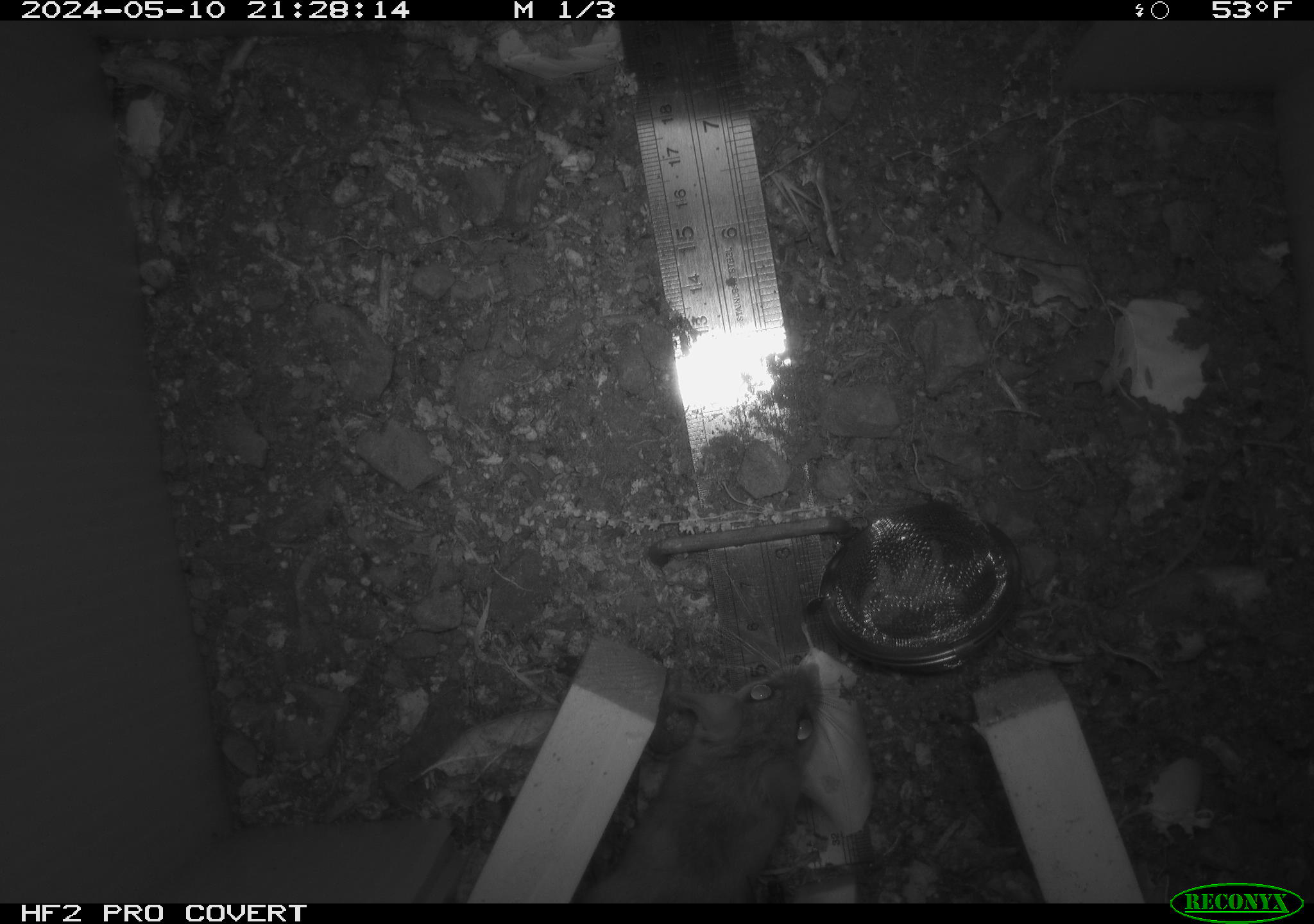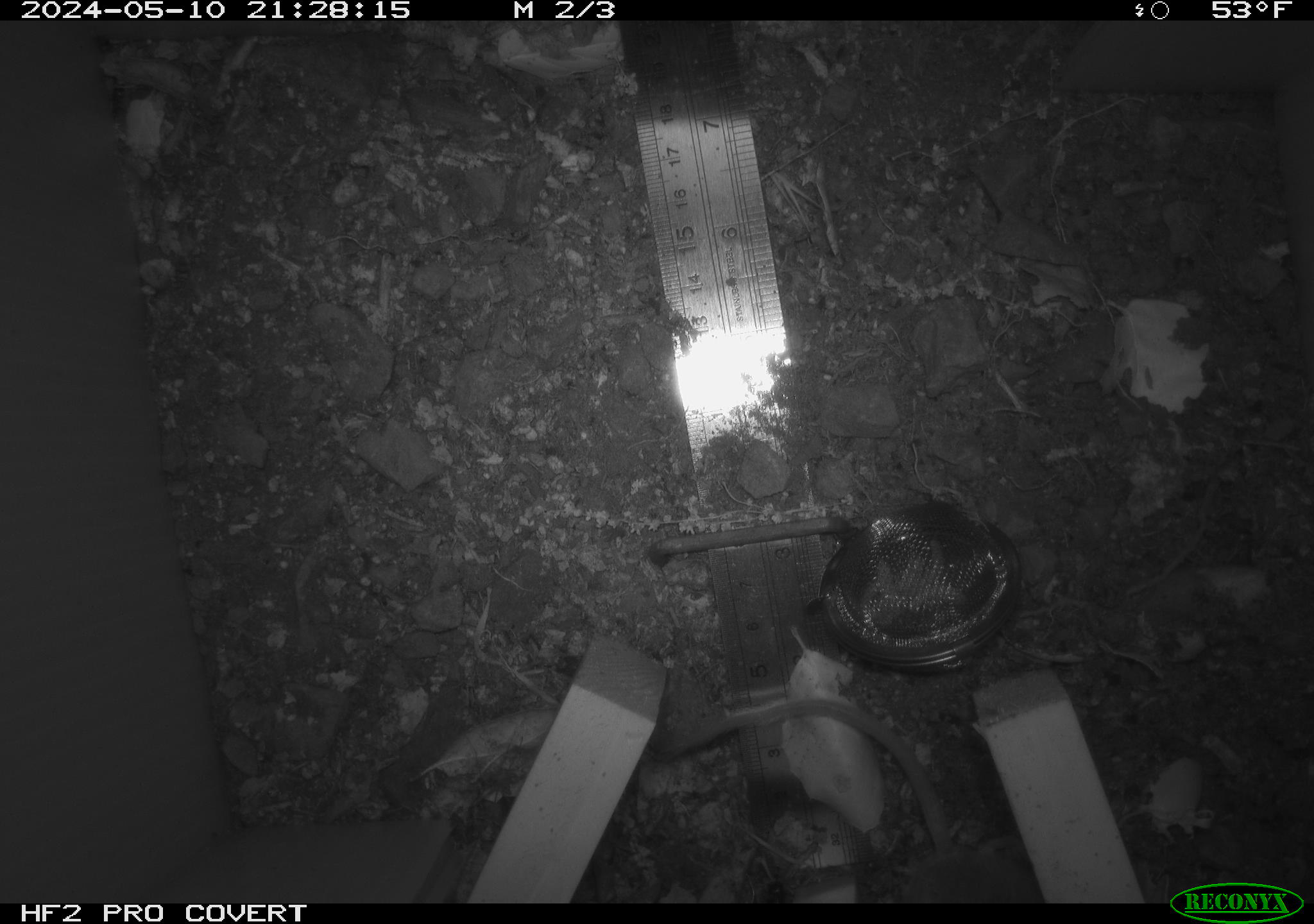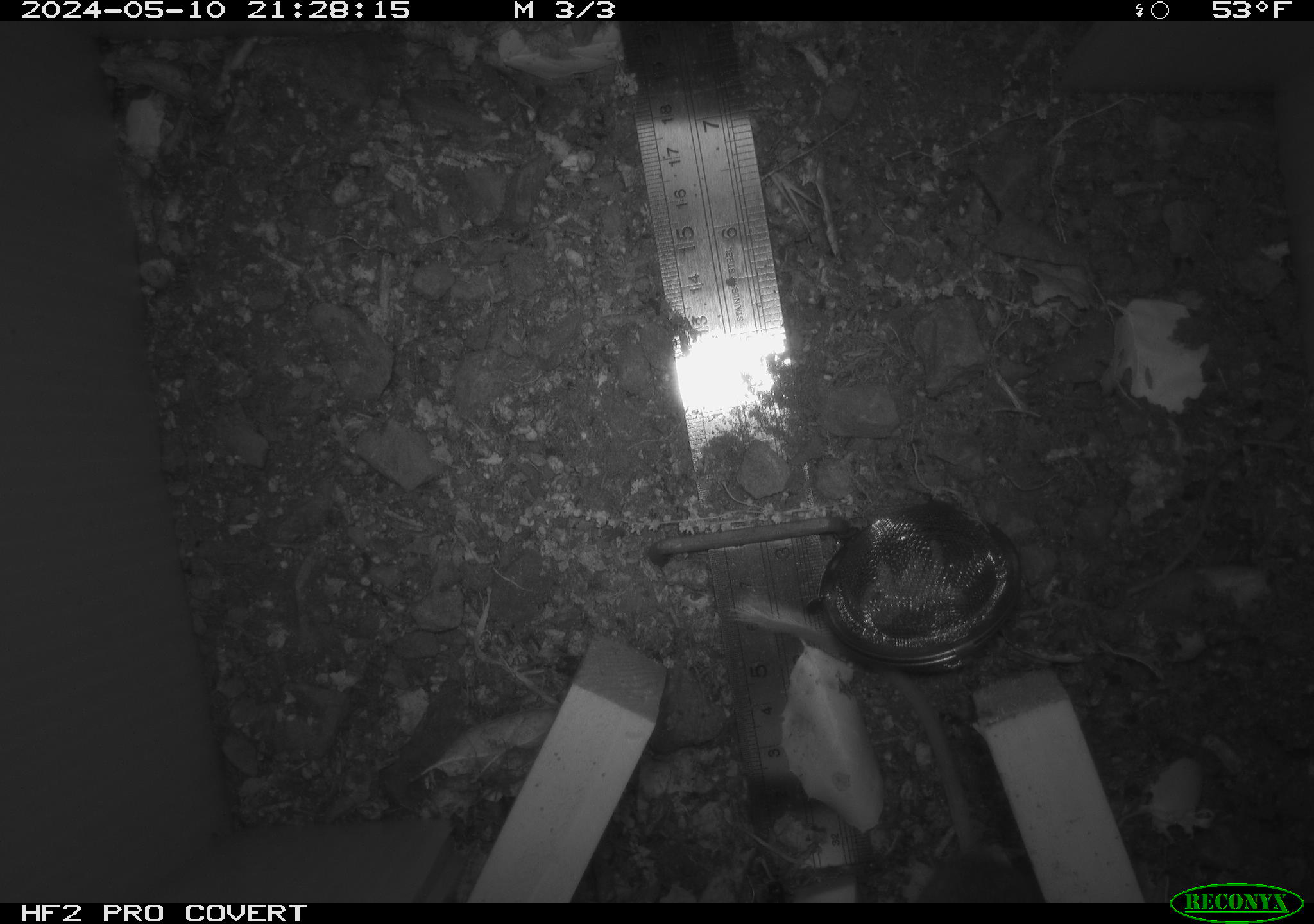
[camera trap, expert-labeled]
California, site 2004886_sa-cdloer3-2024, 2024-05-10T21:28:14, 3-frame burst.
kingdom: Animalia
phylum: Chordata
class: Mammalia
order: Rodentia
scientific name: Rodentia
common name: mouse species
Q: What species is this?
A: Mouse species (Rodentia).